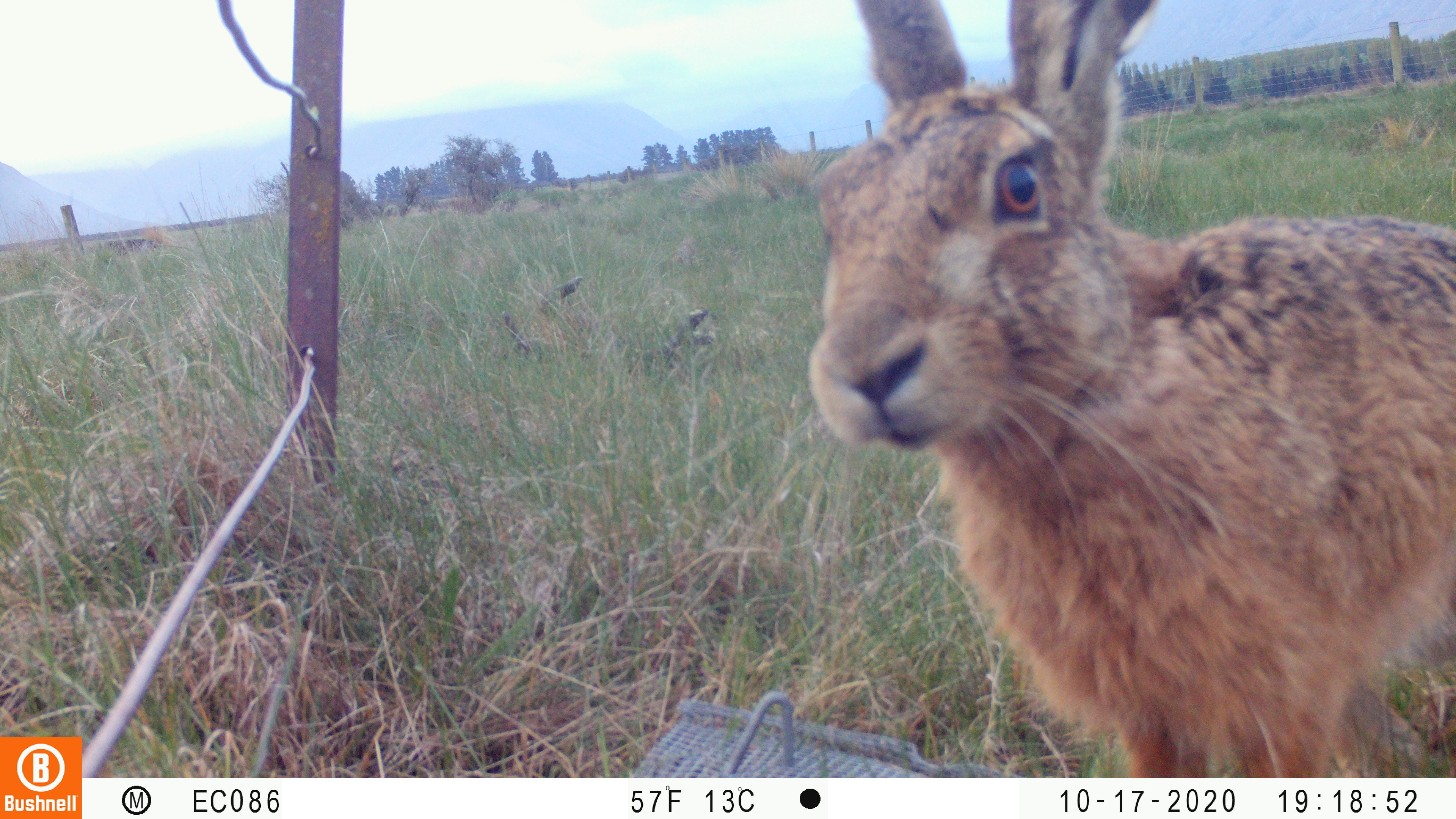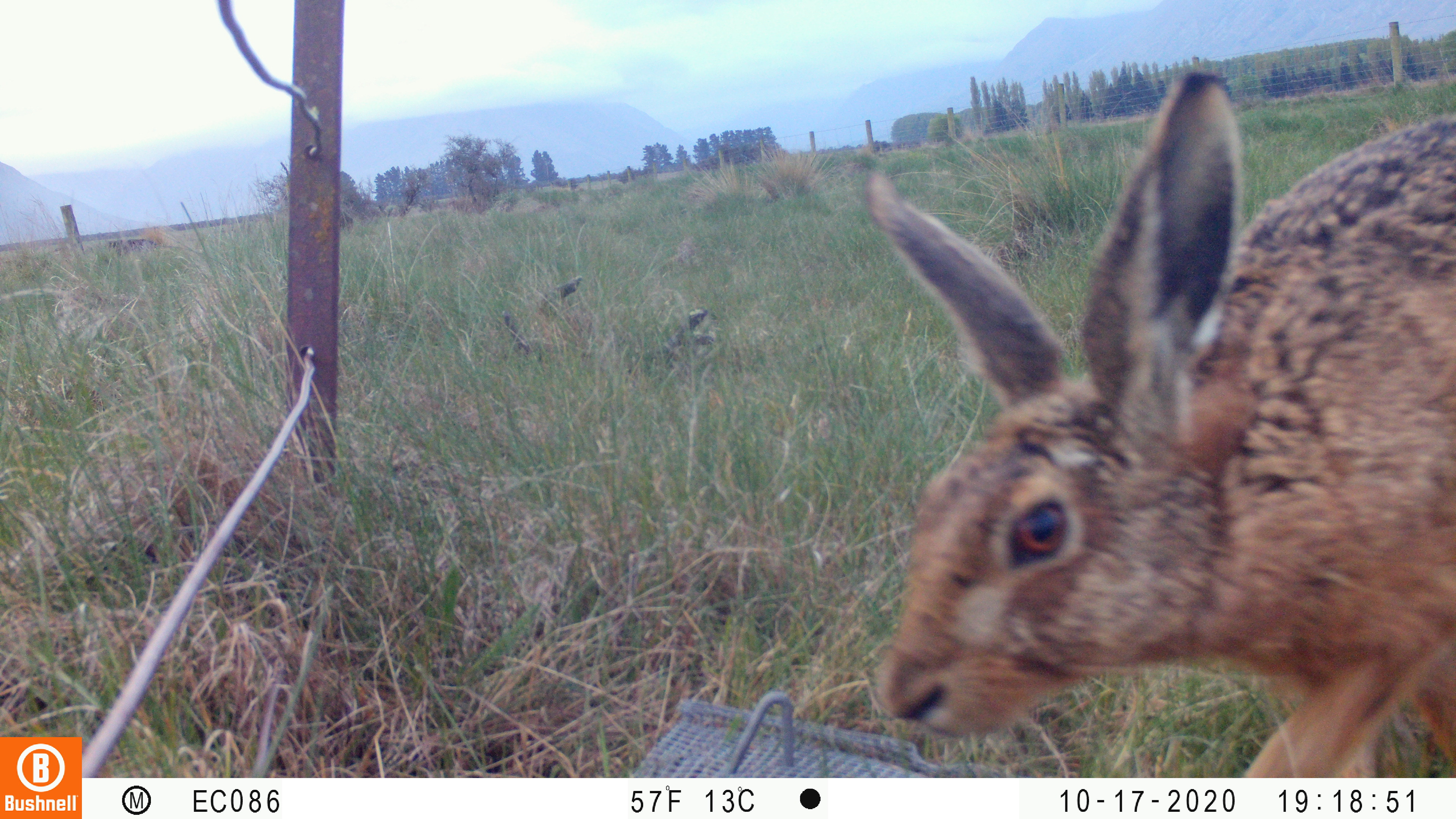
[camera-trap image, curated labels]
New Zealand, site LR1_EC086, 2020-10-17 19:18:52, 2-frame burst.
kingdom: Animalia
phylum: Chordata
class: Mammalia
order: Lagomorpha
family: Leporidae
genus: Lepus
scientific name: Lepus europaeus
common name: brown hare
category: hare